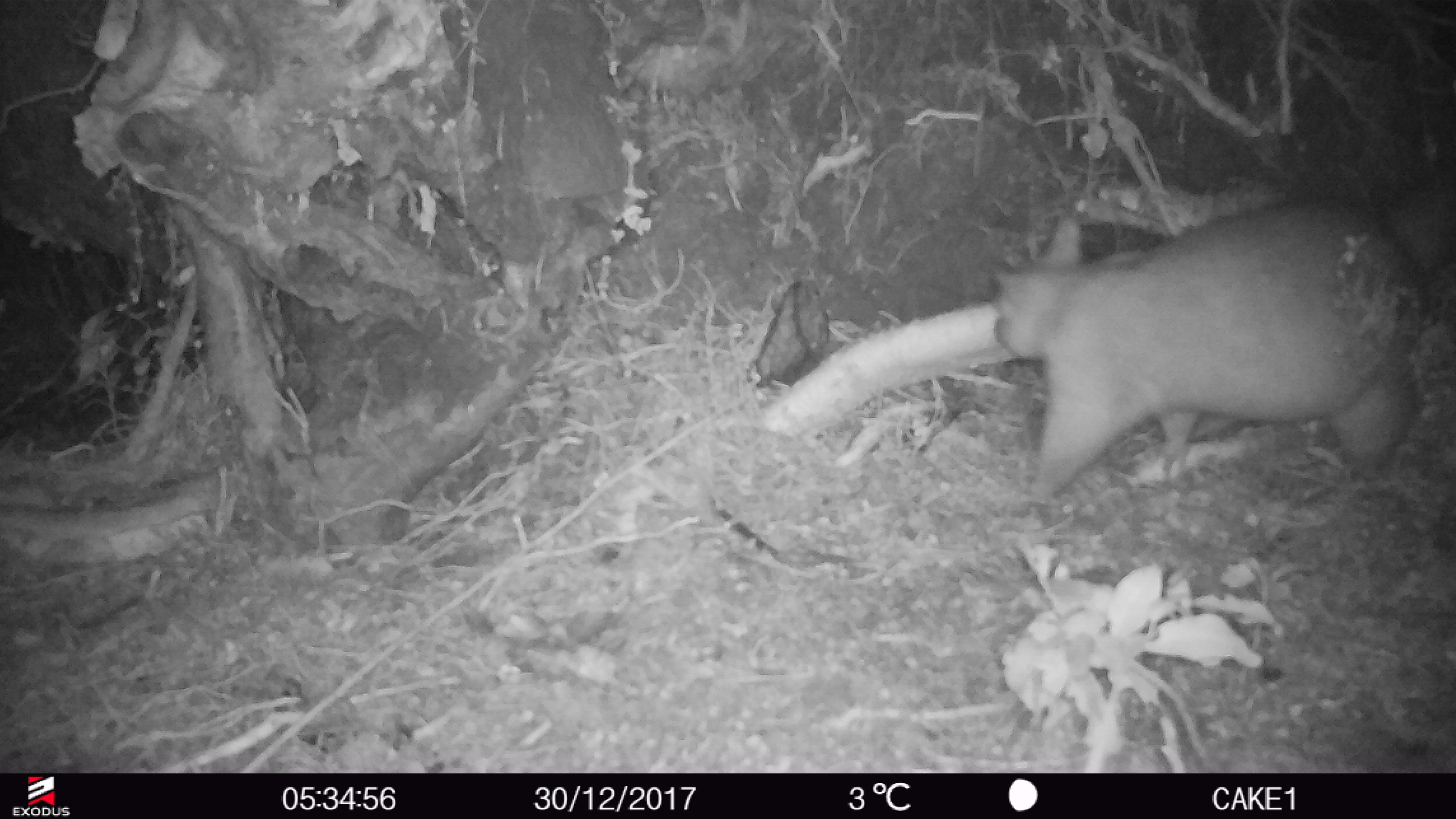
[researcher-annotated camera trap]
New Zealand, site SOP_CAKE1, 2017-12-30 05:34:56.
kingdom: Animalia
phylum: Chordata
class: Mammalia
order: Diprotodontia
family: Phalangeridae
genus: Trichosurus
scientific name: Trichosurus vulpecula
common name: common brushtail possum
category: possum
Possum (common brushtail possum) (Trichosurus vulpecula).